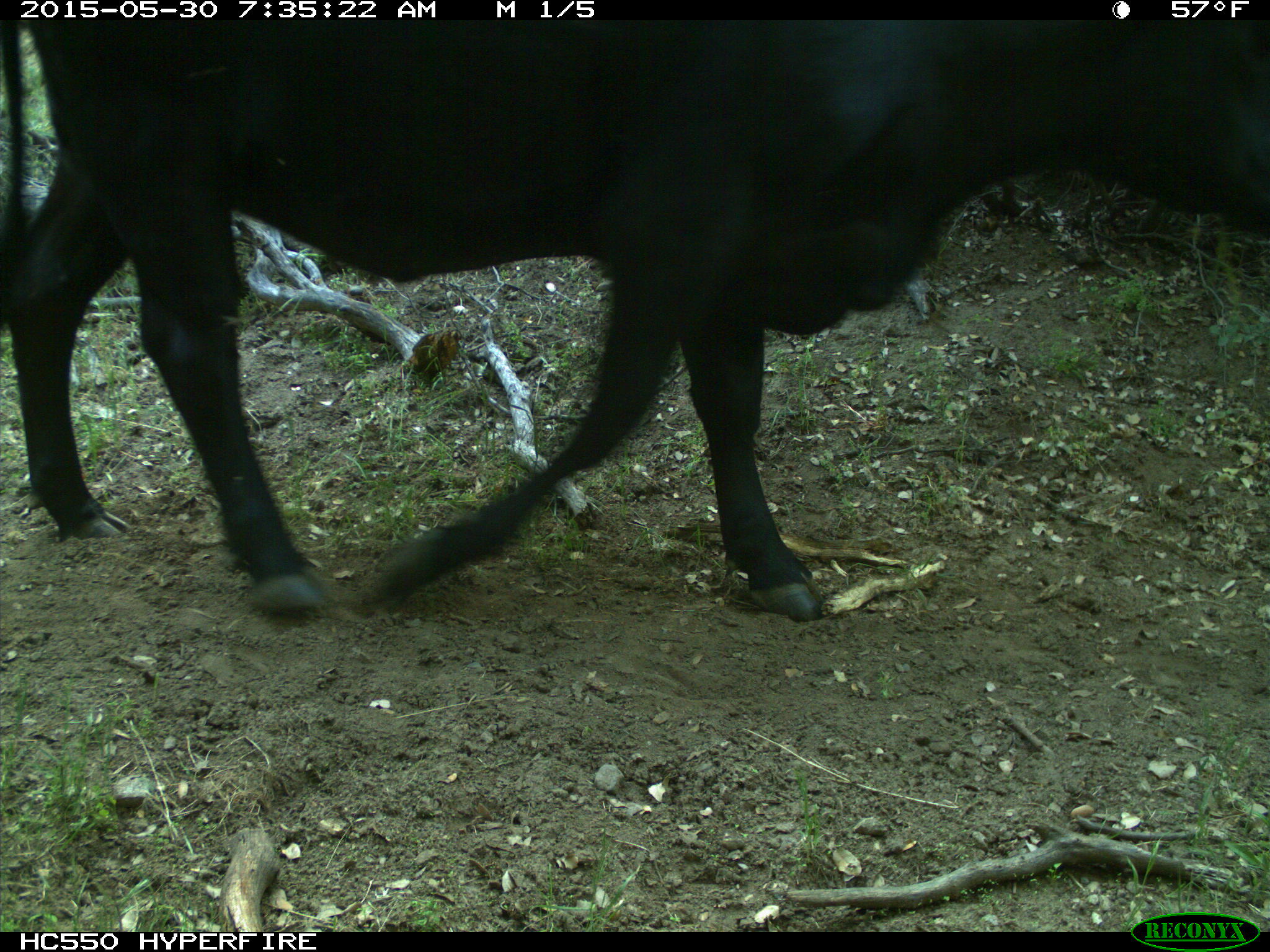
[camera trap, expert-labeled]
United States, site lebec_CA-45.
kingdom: Animalia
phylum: Chordata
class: Mammalia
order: Artiodactyla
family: Bovidae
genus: Bos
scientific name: Bos taurus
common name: domestic cow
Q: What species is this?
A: Bos taurus (domestic cow).